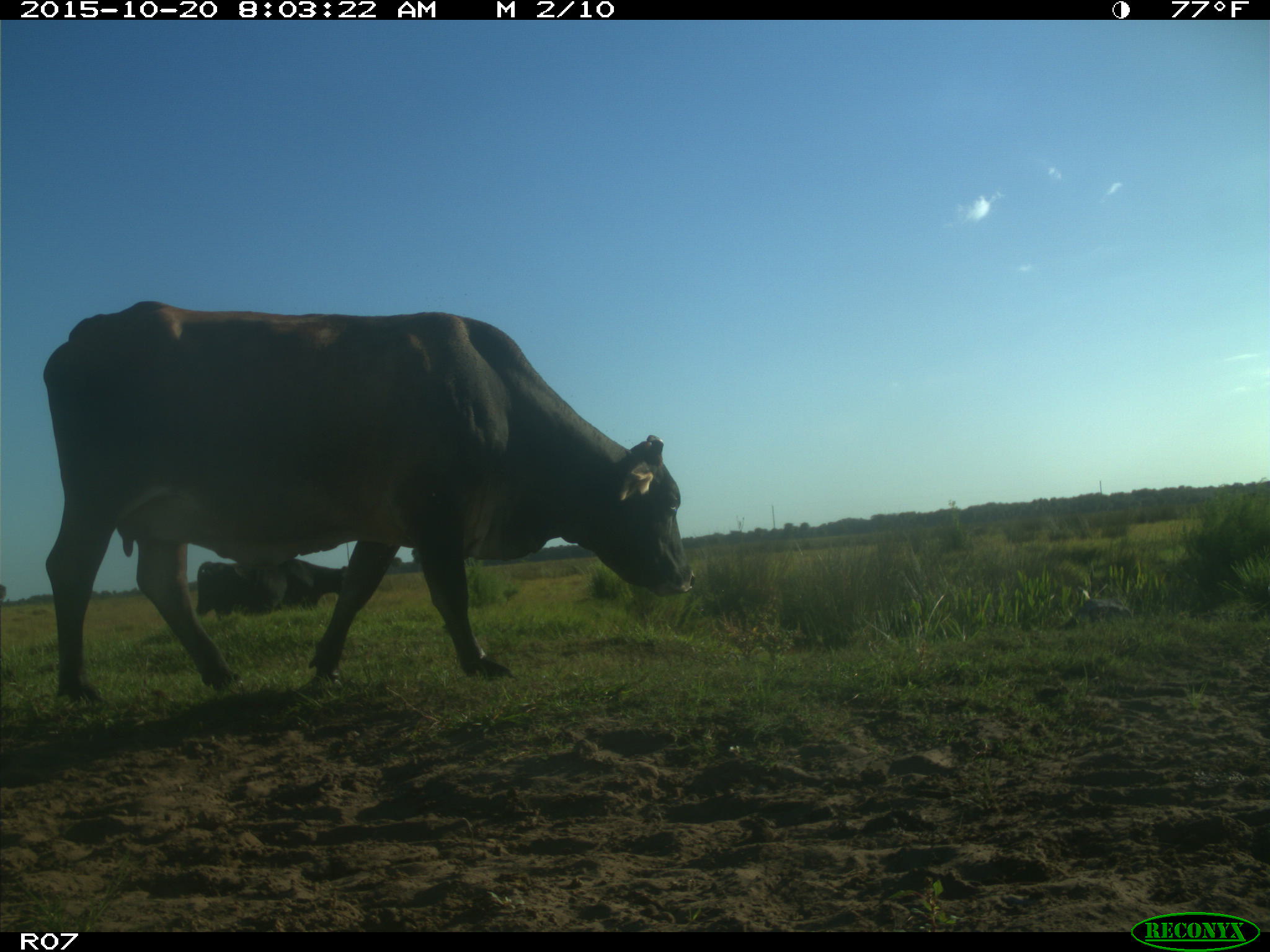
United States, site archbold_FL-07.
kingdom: Animalia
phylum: Chordata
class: Mammalia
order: Artiodactyla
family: Bovidae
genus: Bos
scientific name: Bos taurus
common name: domestic cow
Bos taurus (domestic cow).